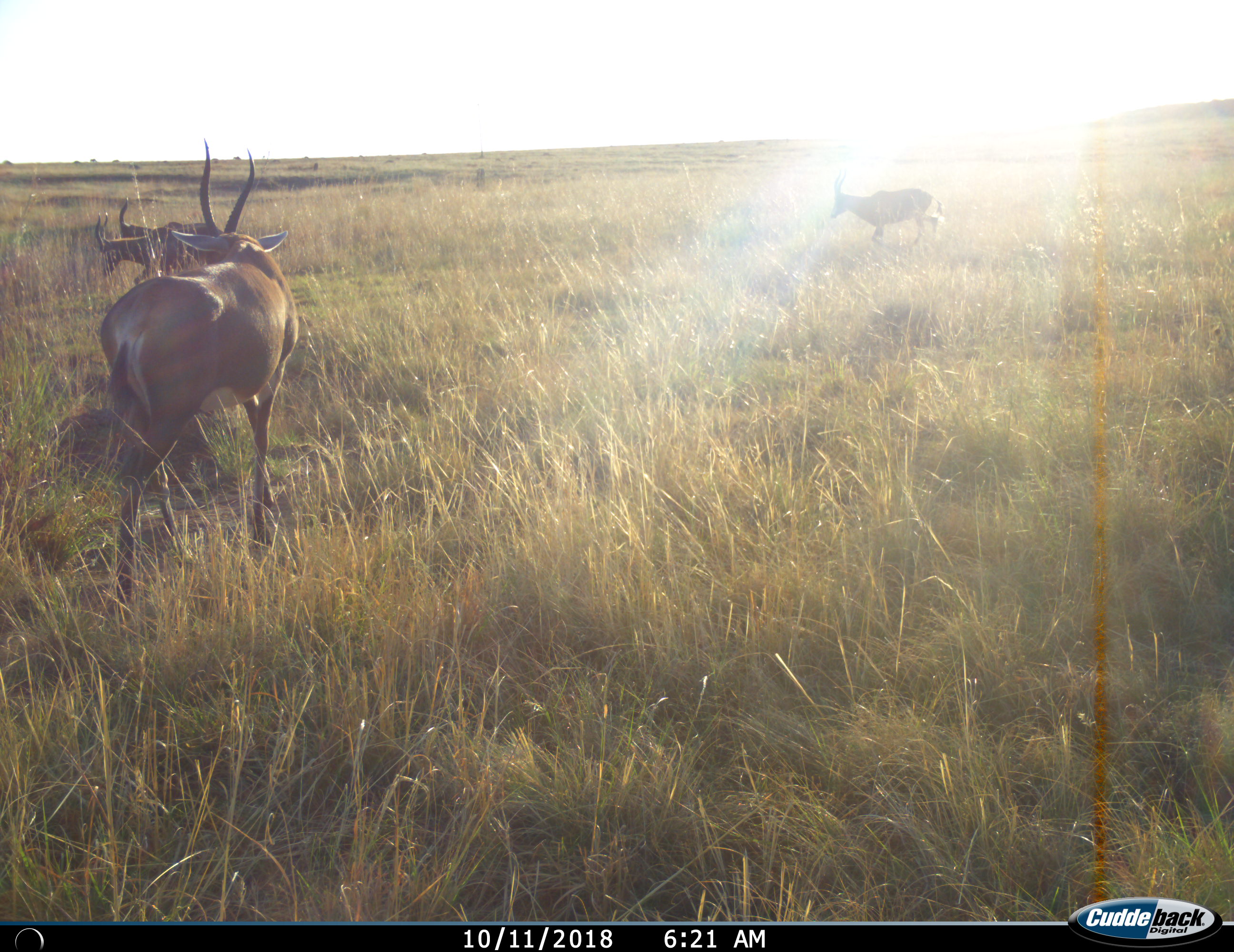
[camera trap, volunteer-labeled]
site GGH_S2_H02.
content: unidentified animal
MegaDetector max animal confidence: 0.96